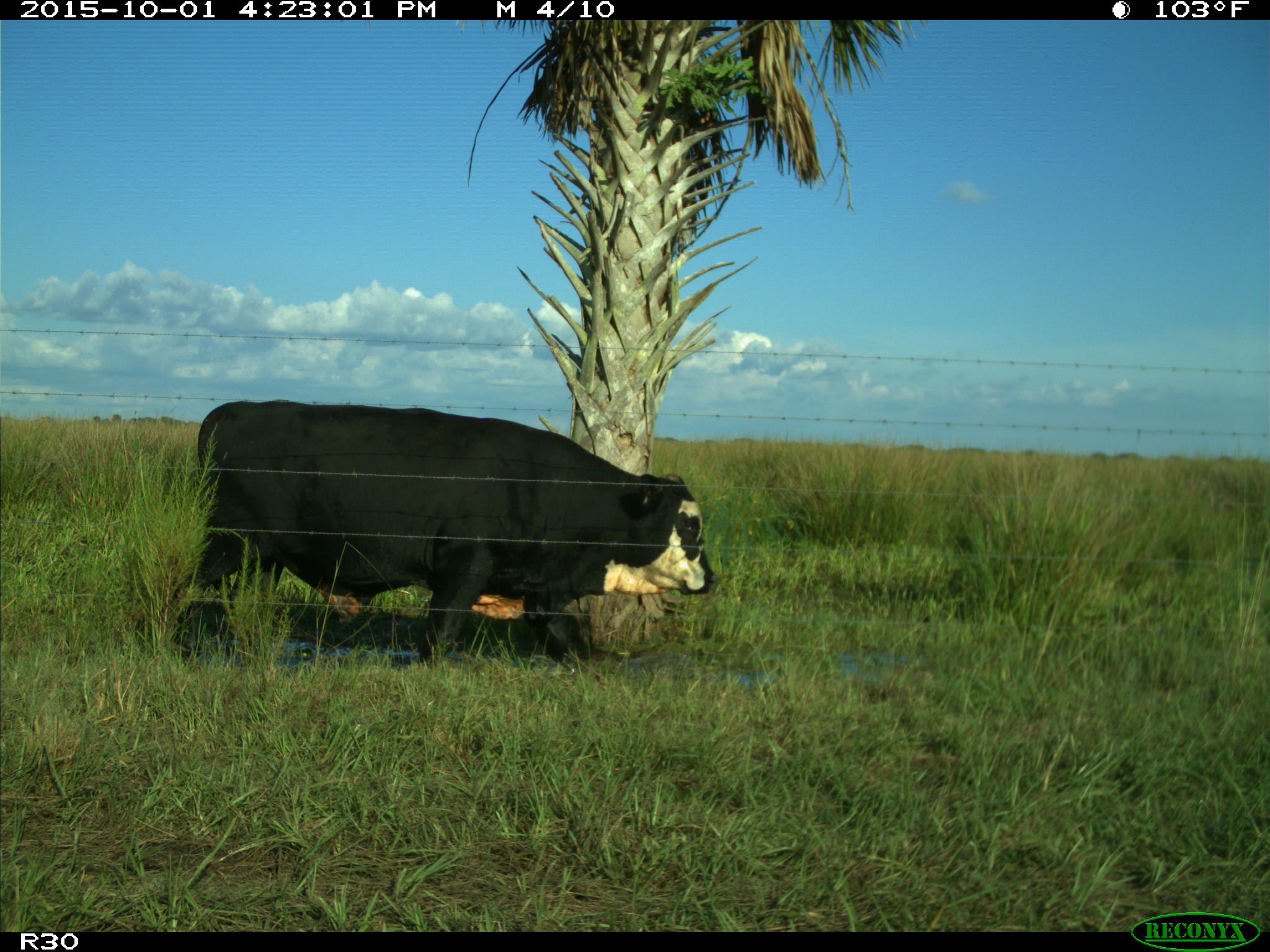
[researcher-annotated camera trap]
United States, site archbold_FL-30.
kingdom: Animalia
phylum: Chordata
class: Mammalia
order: Artiodactyla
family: Bovidae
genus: Bos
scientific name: Bos taurus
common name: domestic cow